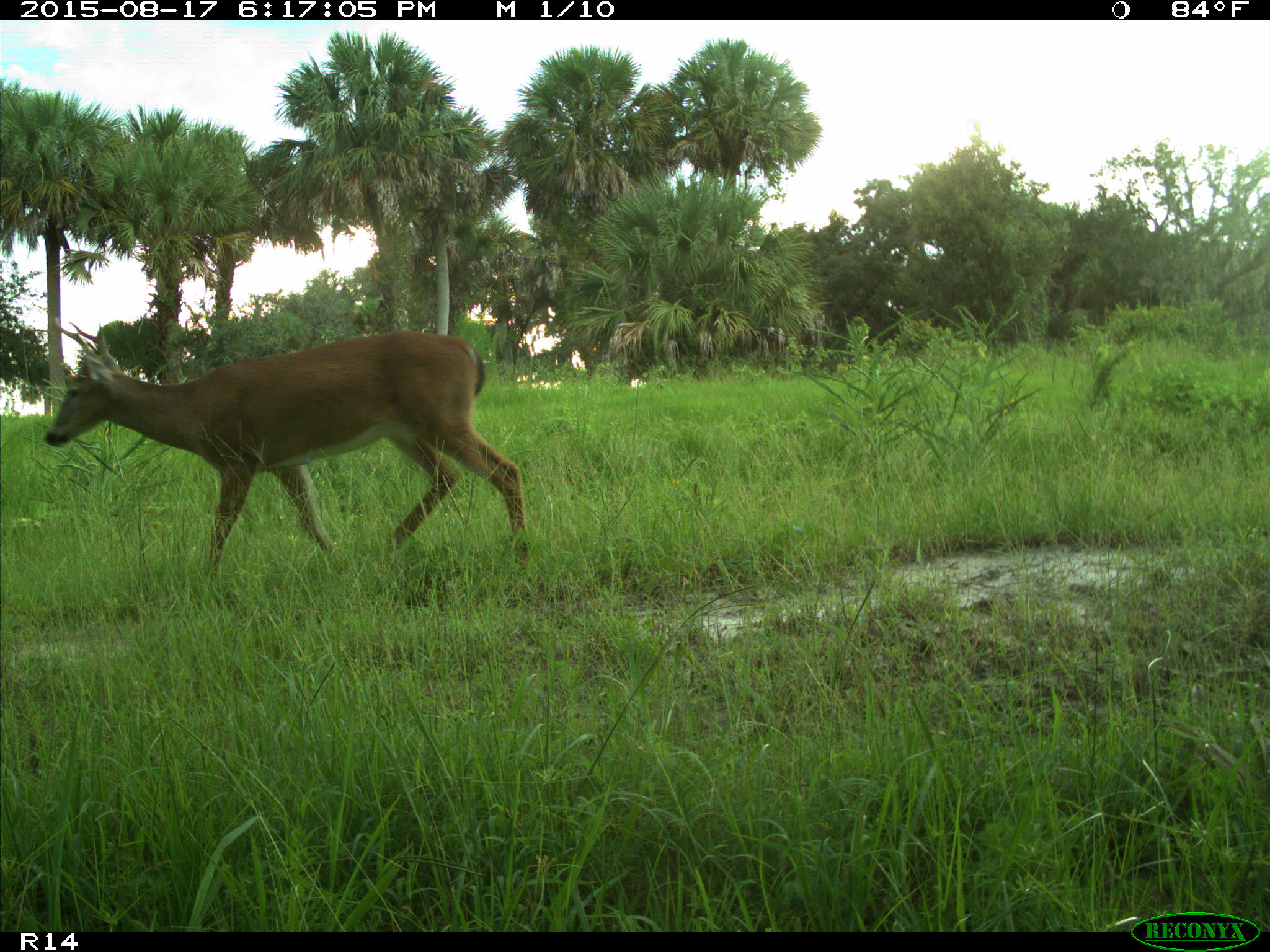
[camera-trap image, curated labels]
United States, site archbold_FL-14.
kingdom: Animalia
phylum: Chordata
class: Mammalia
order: Artiodactyla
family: Cervidae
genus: Odocoileus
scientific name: Odocoileus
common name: deer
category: unidentified deer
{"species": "unidentified deer (deer) (Odocoileus)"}